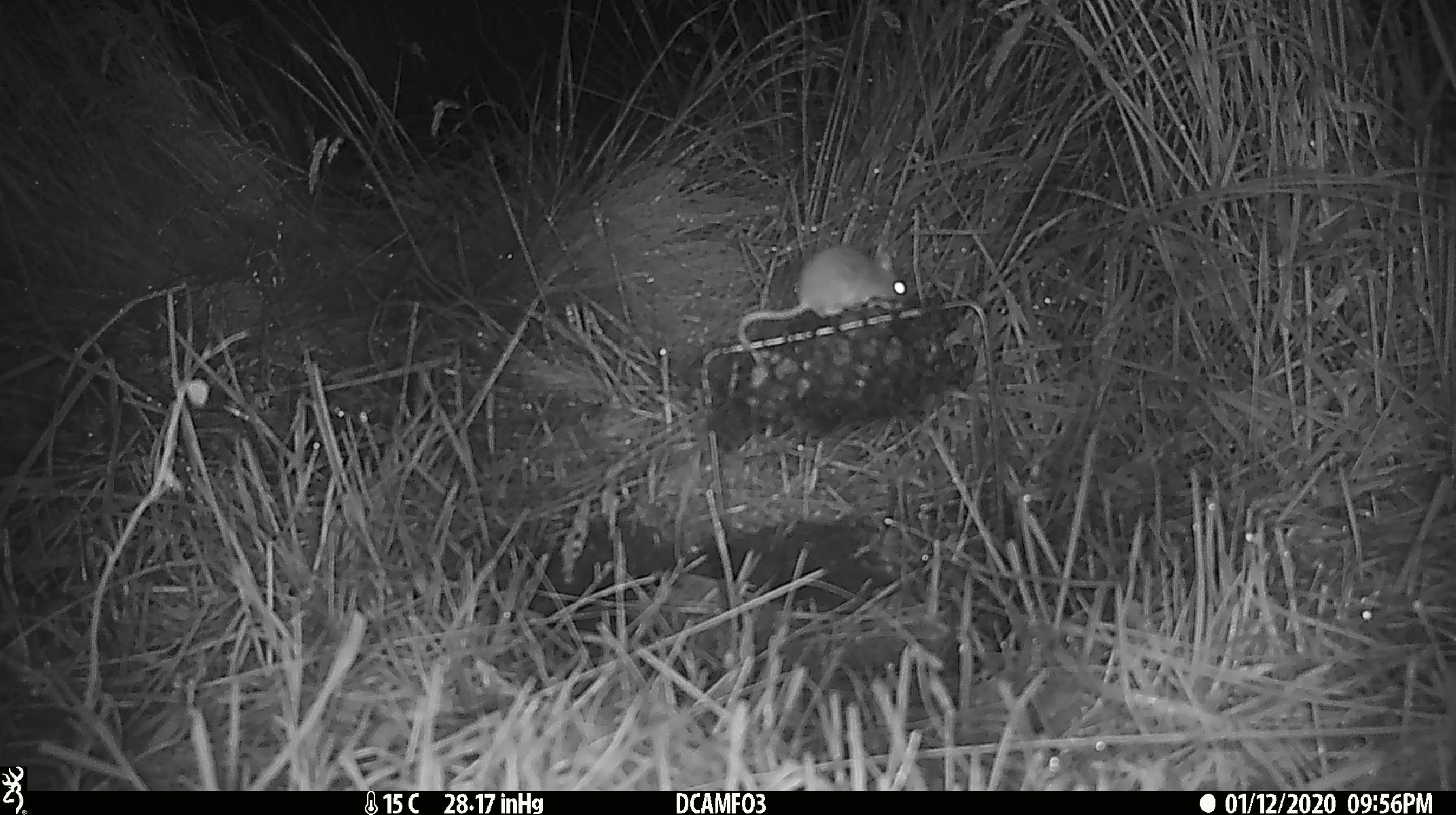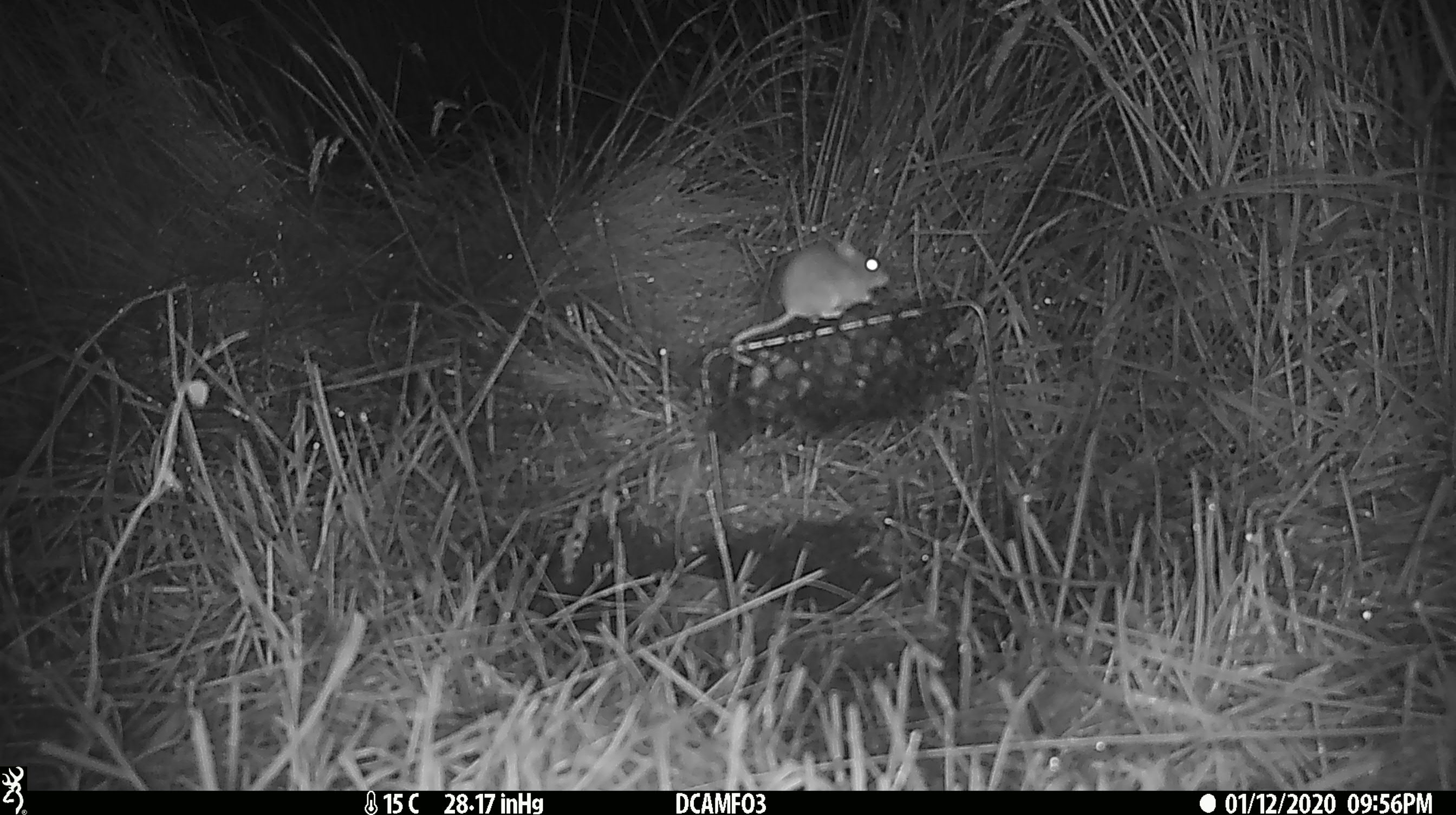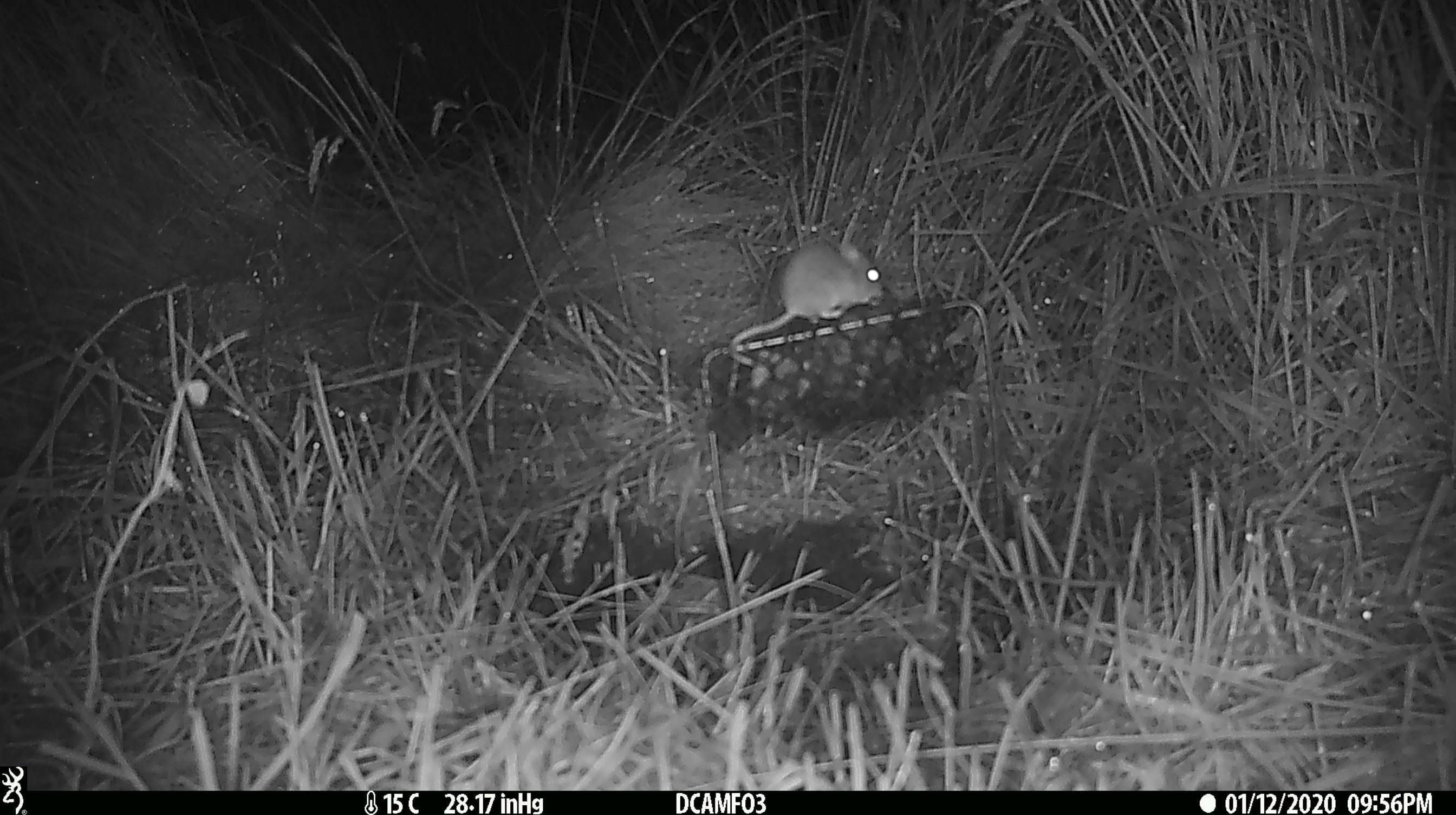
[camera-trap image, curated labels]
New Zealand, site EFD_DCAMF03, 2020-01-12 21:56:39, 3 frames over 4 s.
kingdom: Animalia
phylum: Chordata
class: Mammalia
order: Rodentia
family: Muridae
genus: Mus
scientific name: Mus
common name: mouse